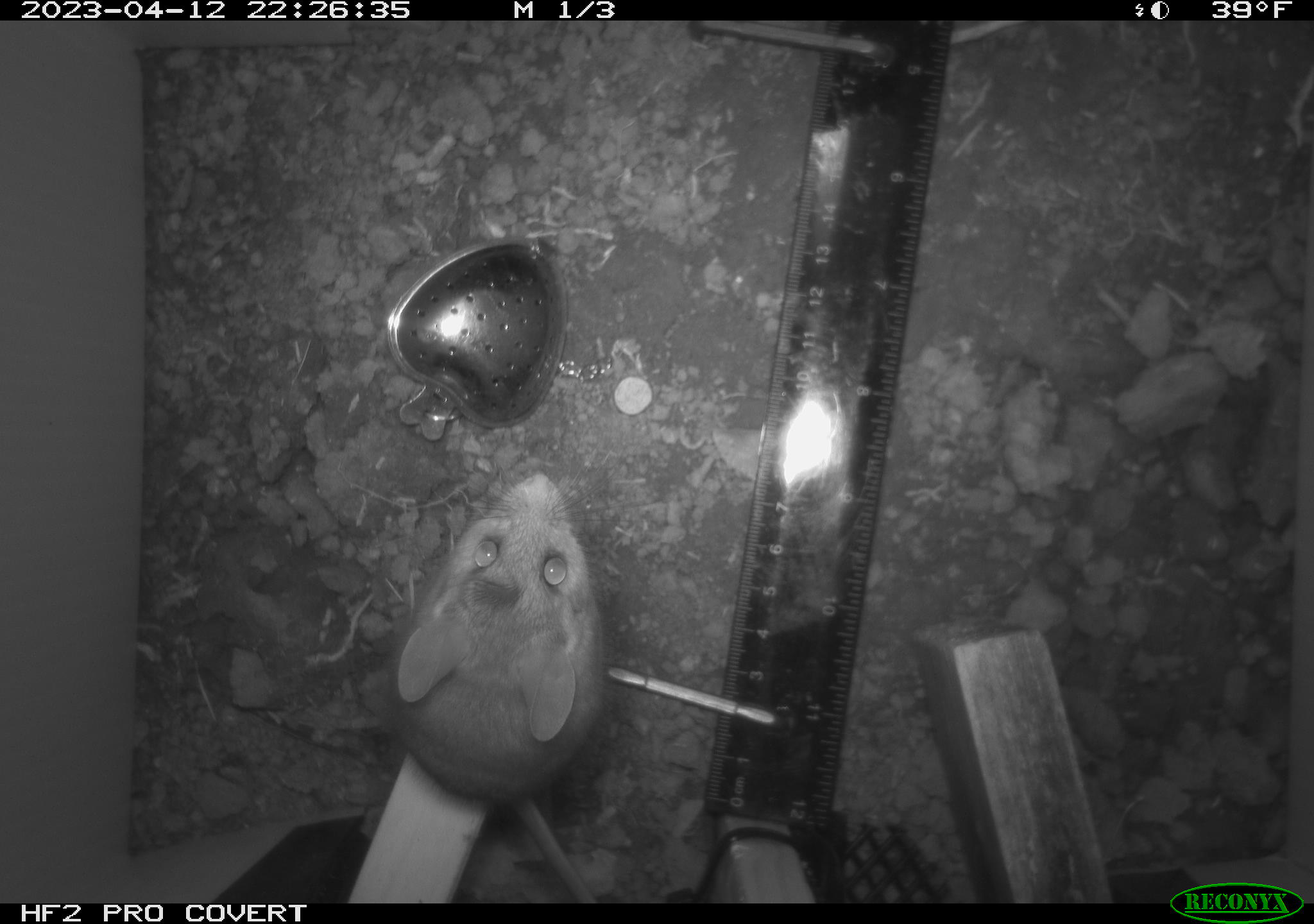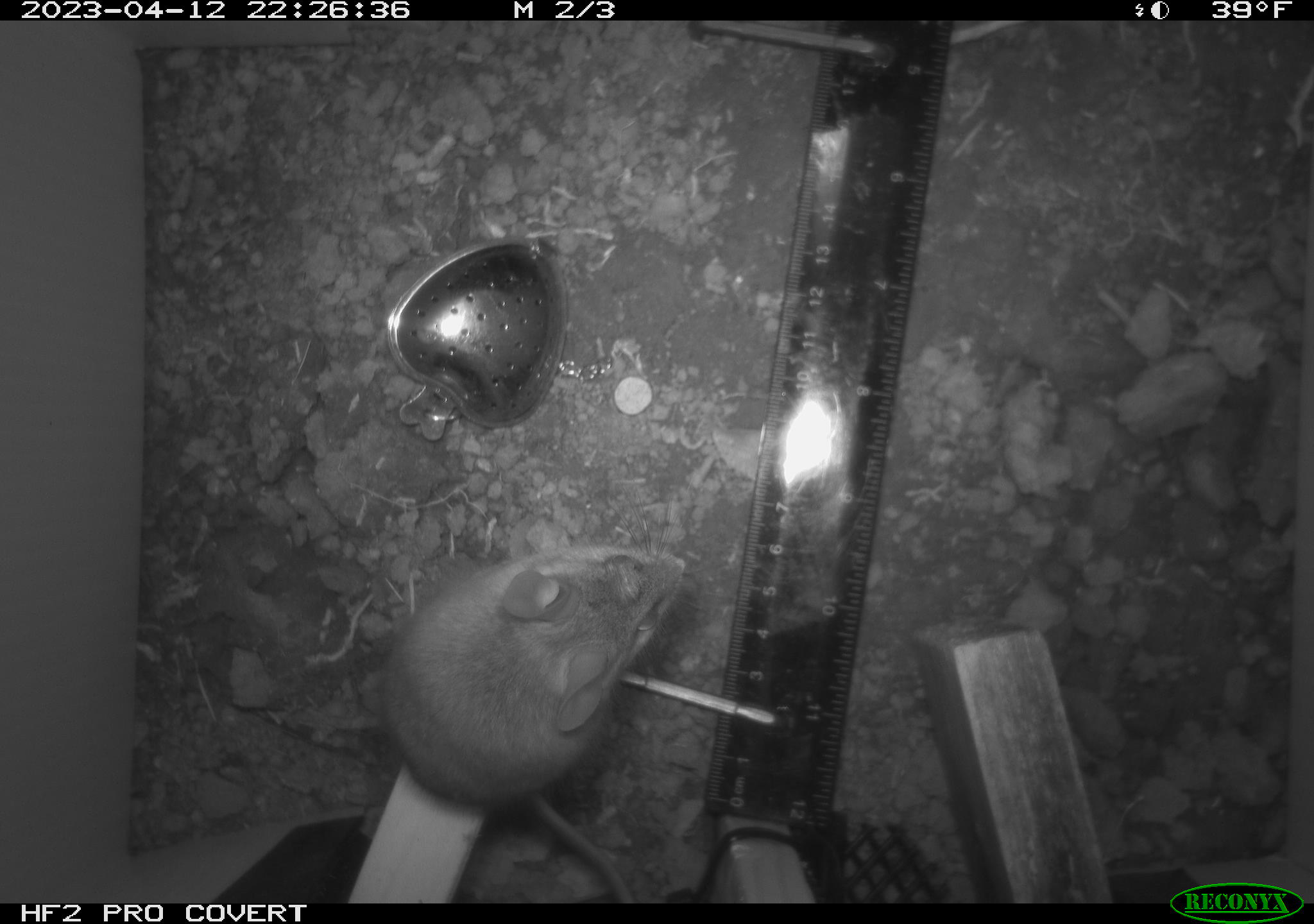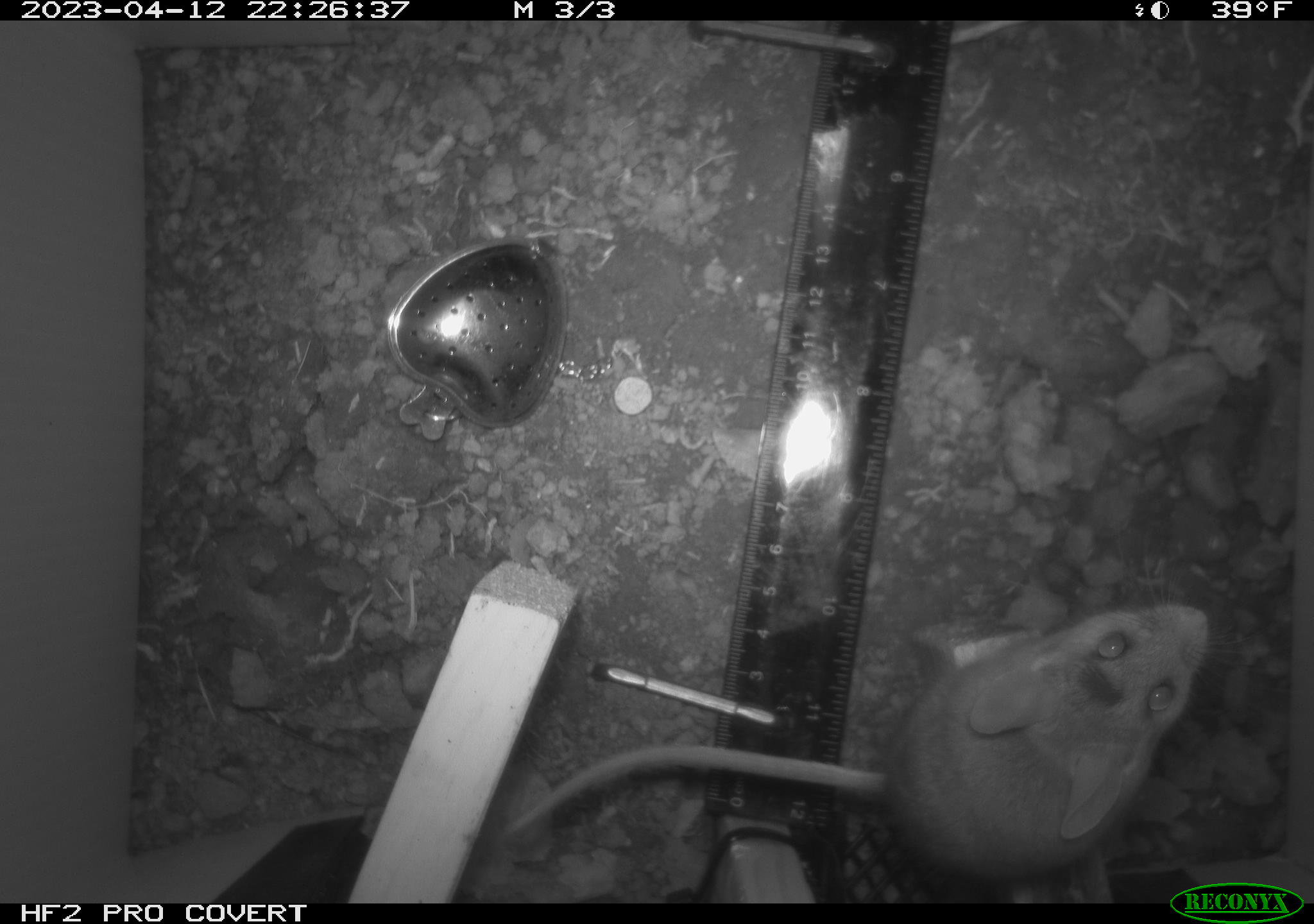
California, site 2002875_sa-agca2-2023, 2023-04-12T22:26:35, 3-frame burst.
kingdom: Animalia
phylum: Chordata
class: Mammalia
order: Rodentia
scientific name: Rodentia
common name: mouse species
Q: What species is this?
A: Mouse species (Rodentia).